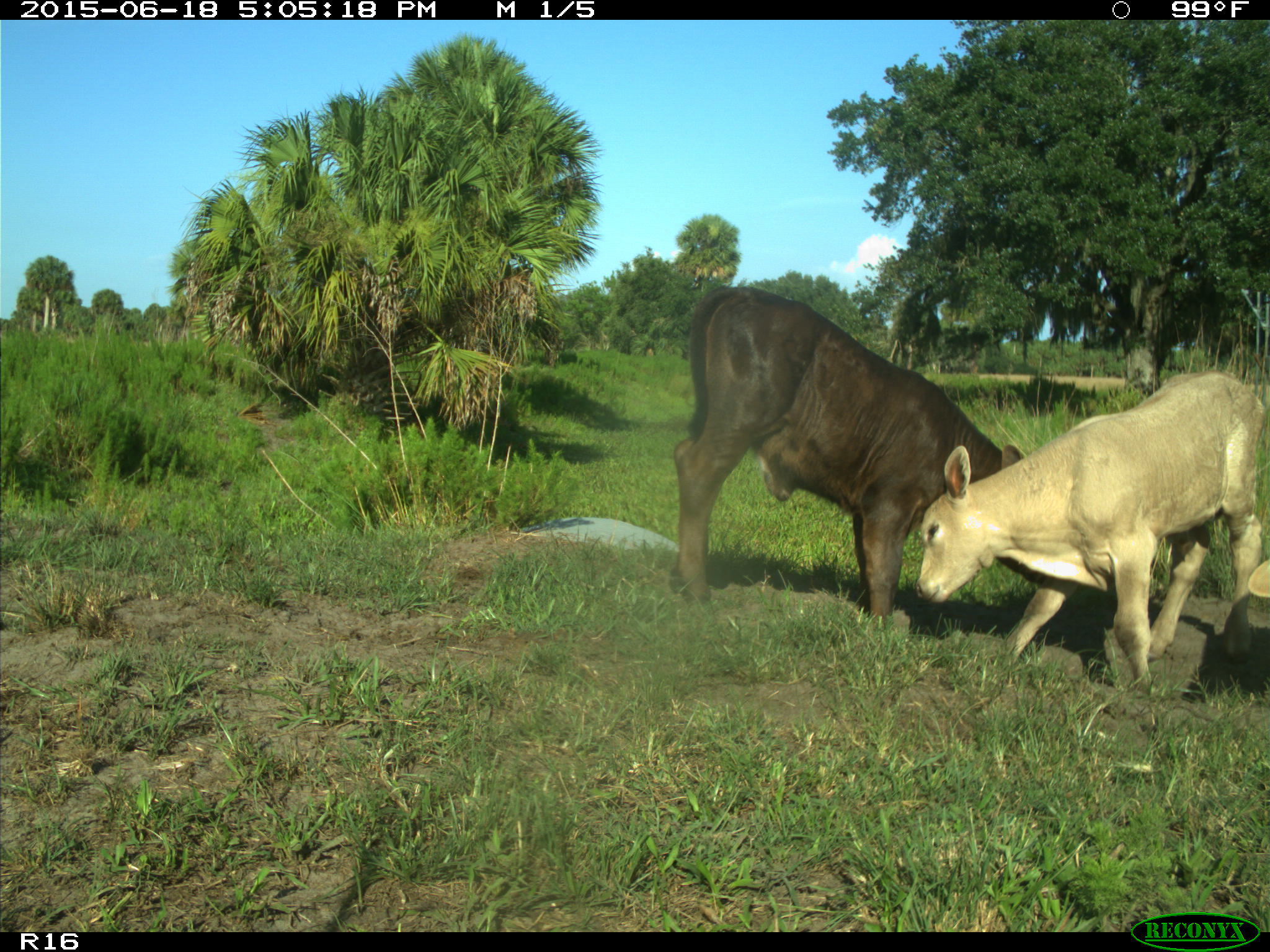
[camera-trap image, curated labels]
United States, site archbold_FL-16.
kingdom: Animalia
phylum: Chordata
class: Mammalia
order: Artiodactyla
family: Bovidae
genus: Bos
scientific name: Bos taurus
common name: domestic cow